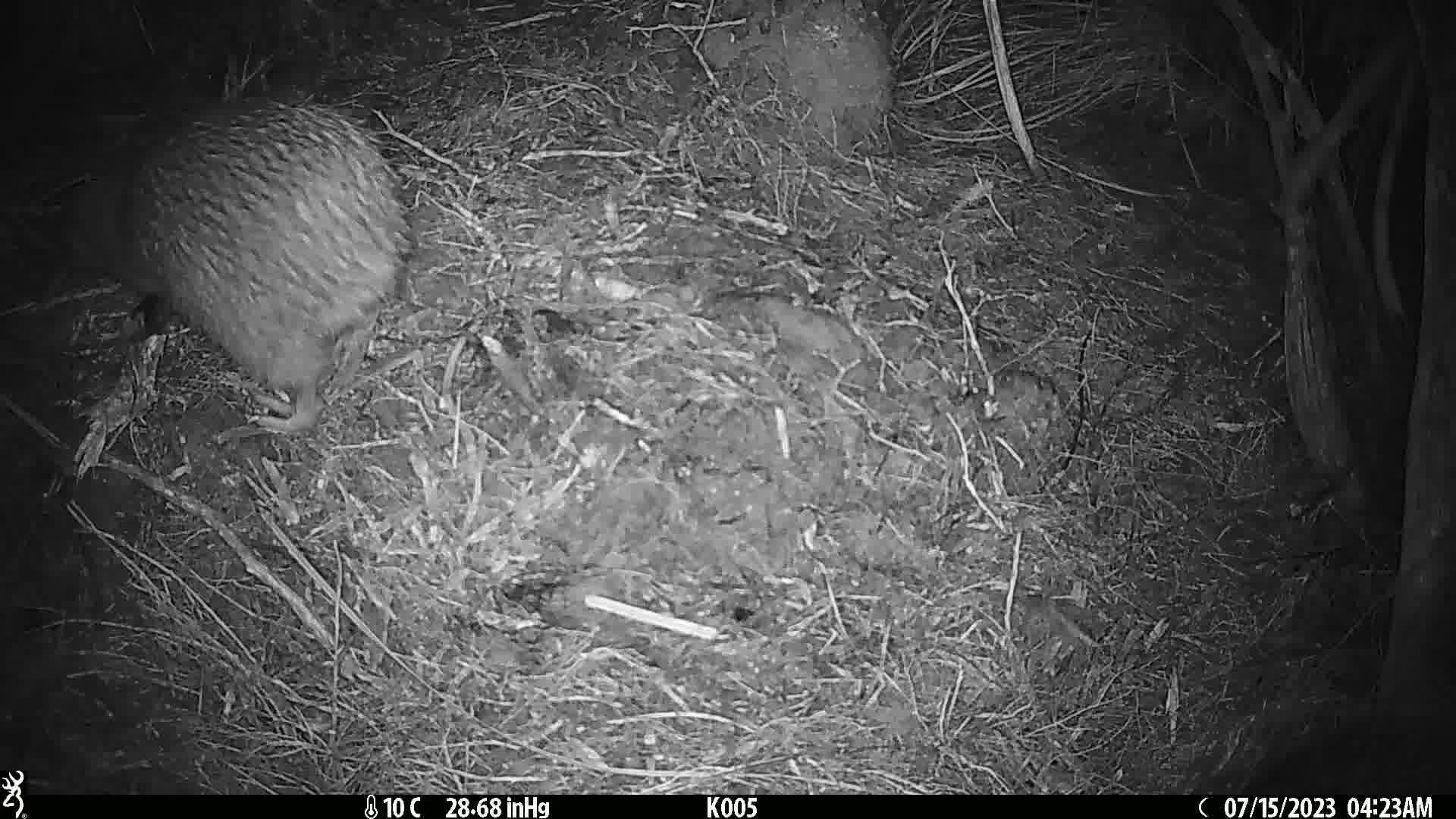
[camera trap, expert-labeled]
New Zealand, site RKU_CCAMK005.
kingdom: Animalia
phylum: Chordata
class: Aves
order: Apterygiformes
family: Apterygidae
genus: Apteryx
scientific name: Apteryx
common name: kiwi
Kiwi (Apteryx).